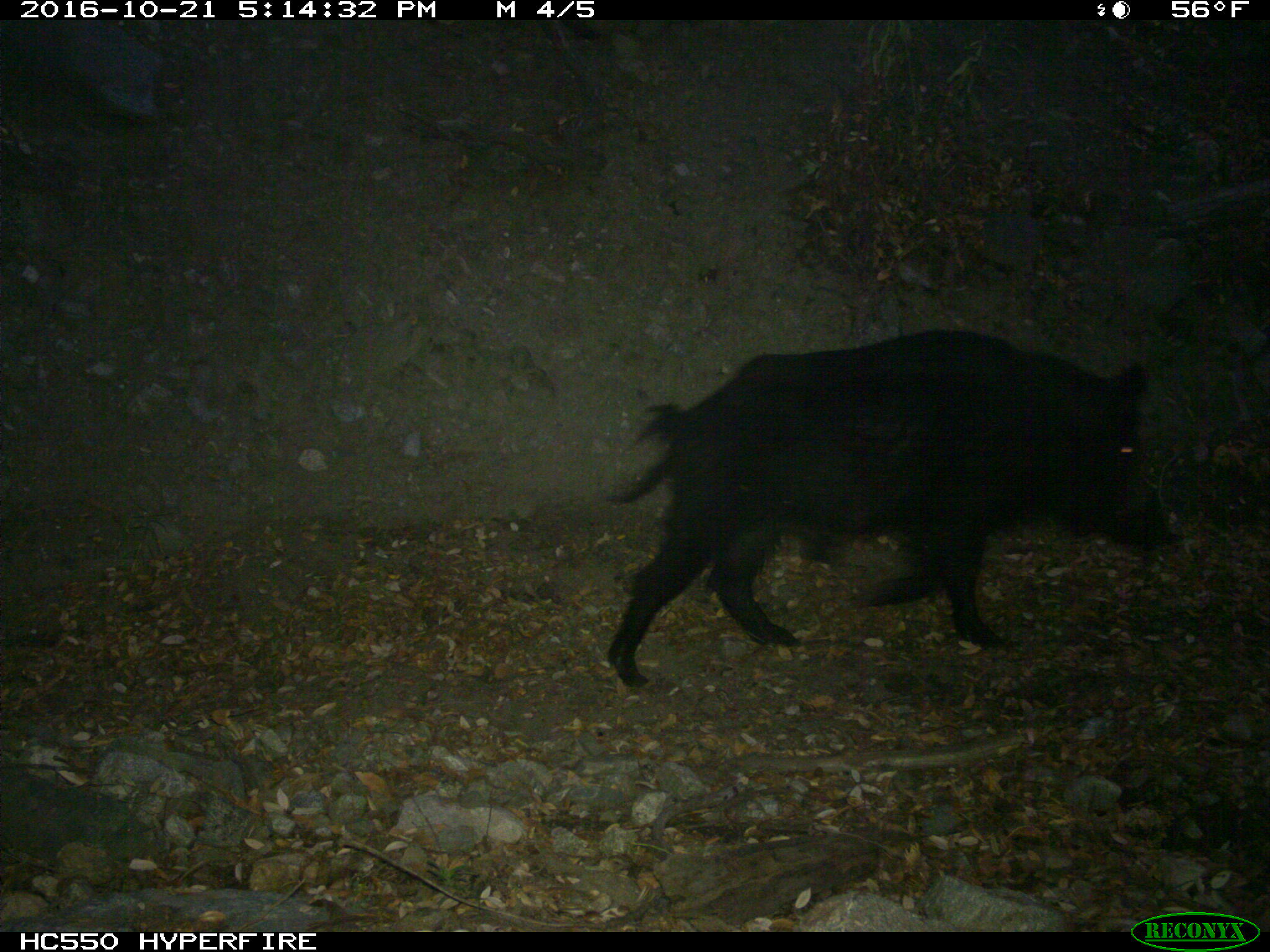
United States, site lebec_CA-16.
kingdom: Animalia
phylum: Chordata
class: Mammalia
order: Artiodactyla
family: Suidae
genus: Sus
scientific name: Sus scrofa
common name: wild boar